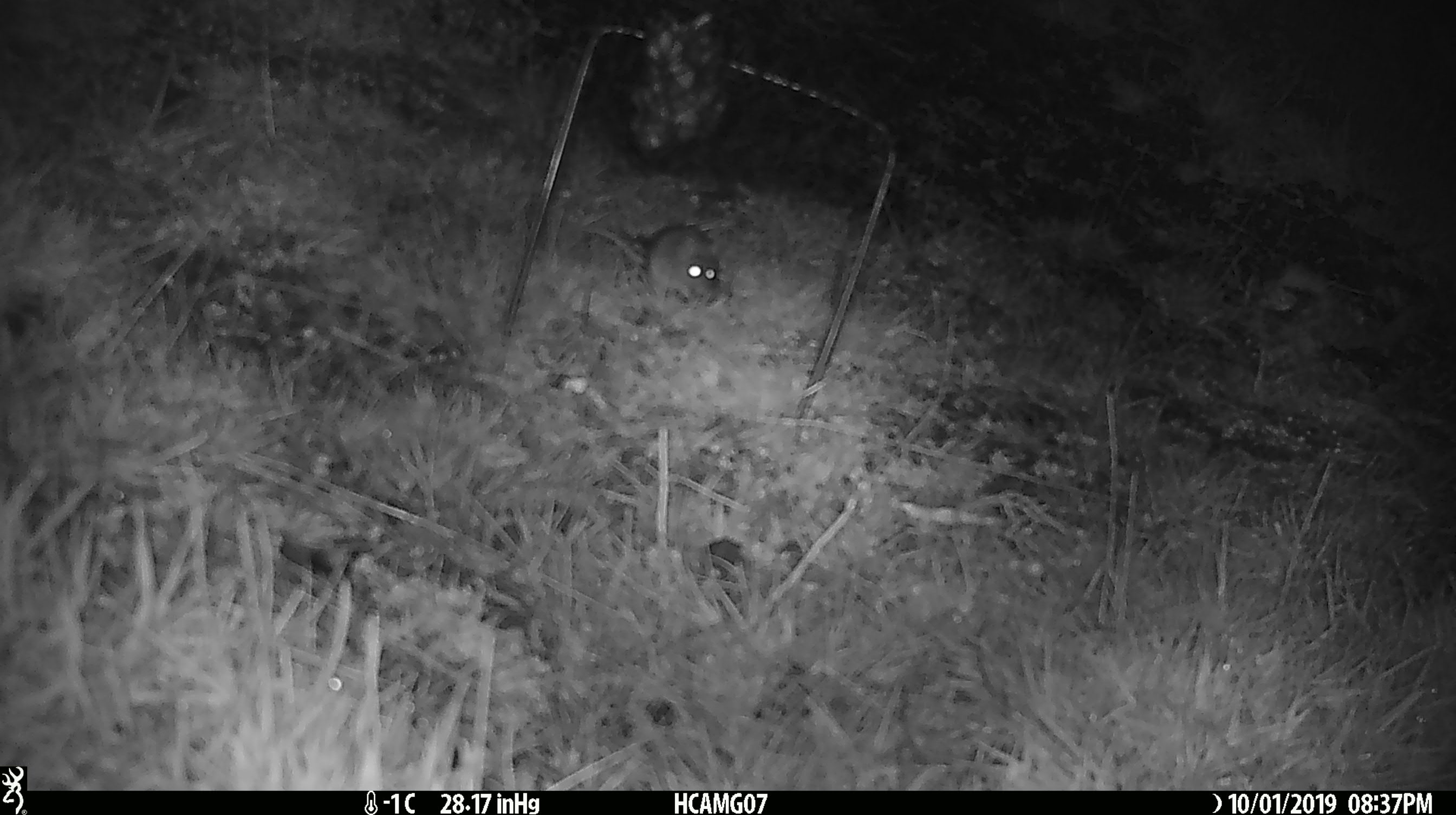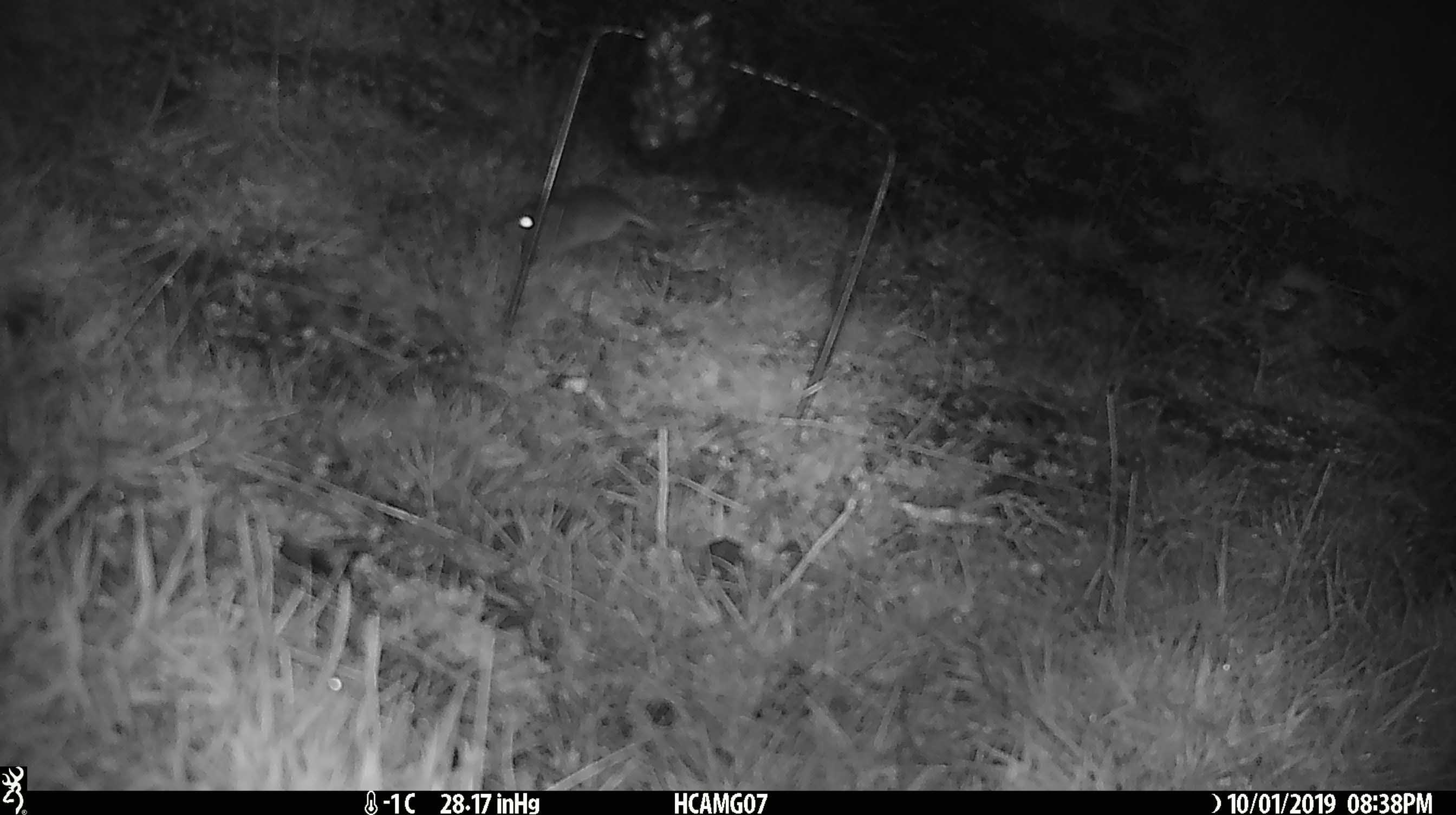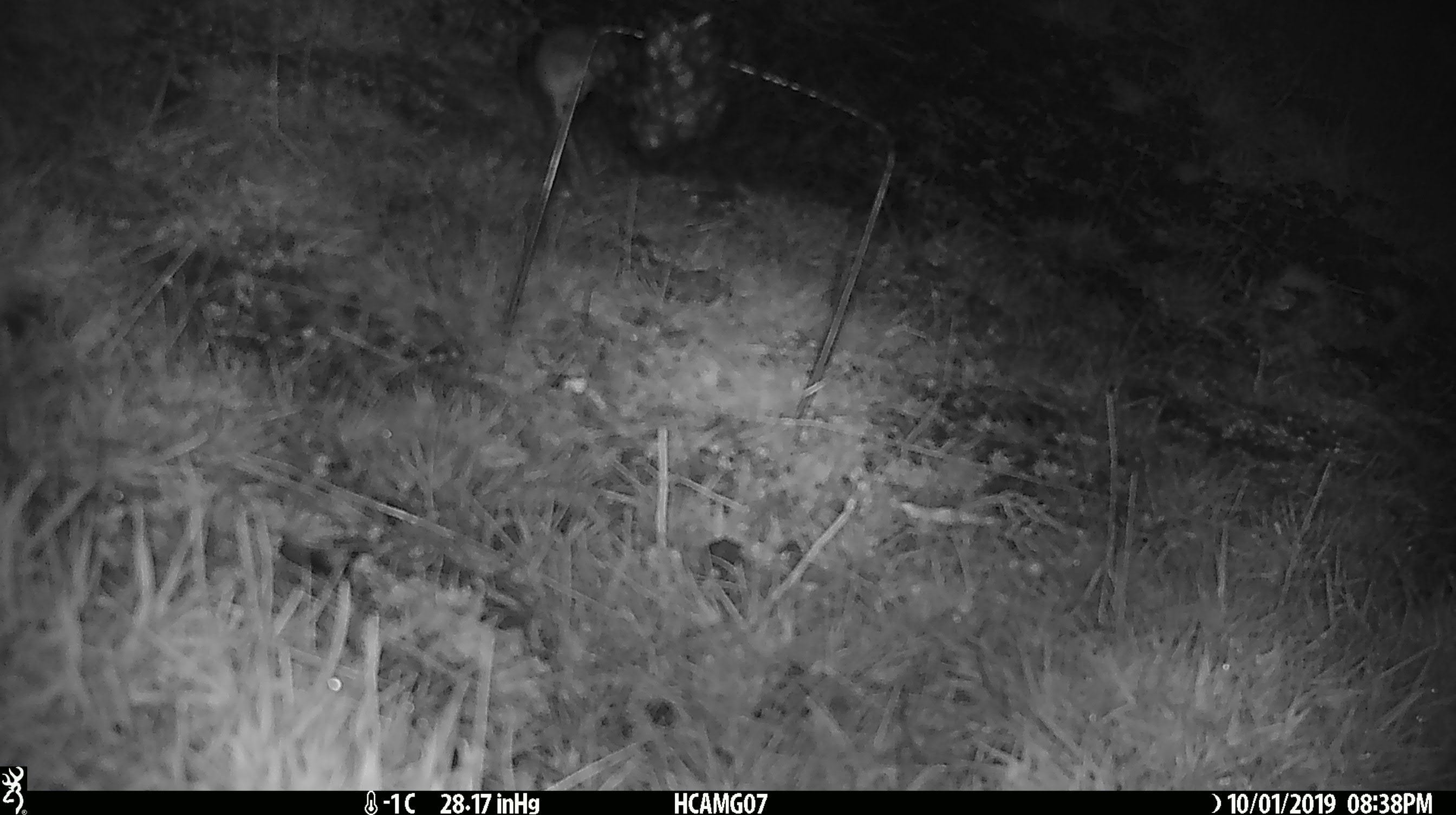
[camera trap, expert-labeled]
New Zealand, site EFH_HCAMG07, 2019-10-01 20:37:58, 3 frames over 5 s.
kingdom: Animalia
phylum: Chordata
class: Mammalia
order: Rodentia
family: Muridae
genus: Mus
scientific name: Mus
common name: mouse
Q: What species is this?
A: Mouse (Mus).